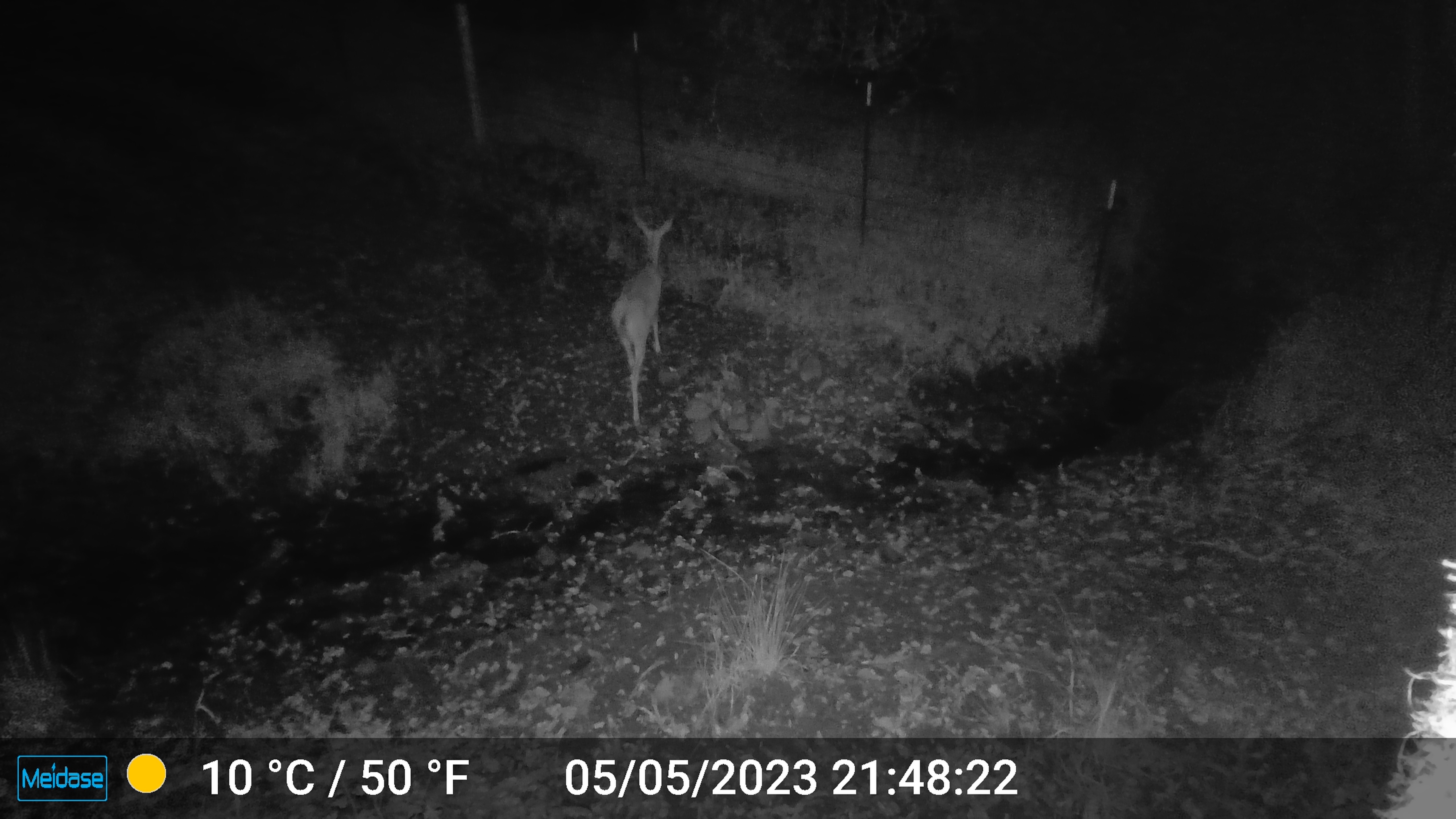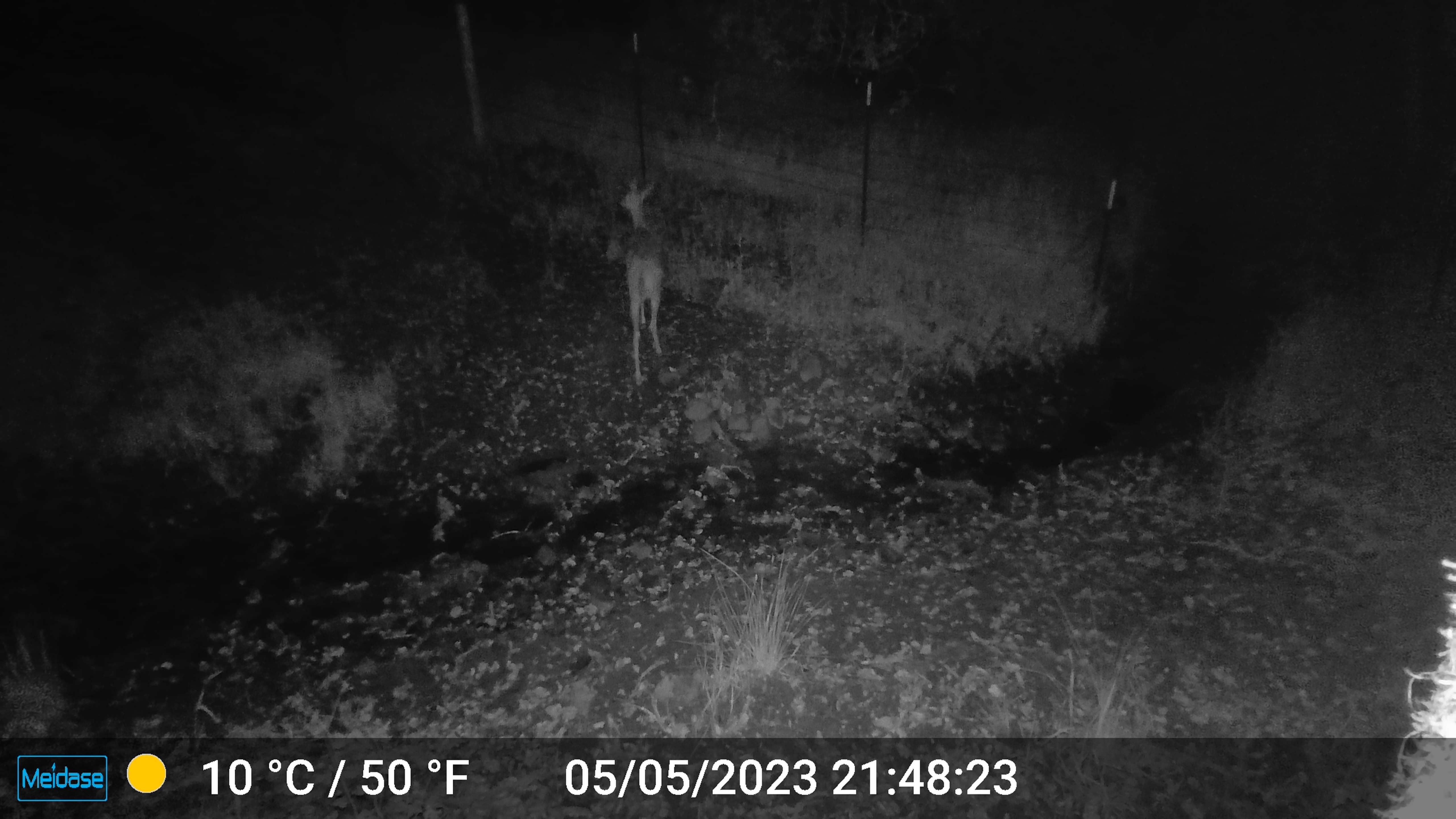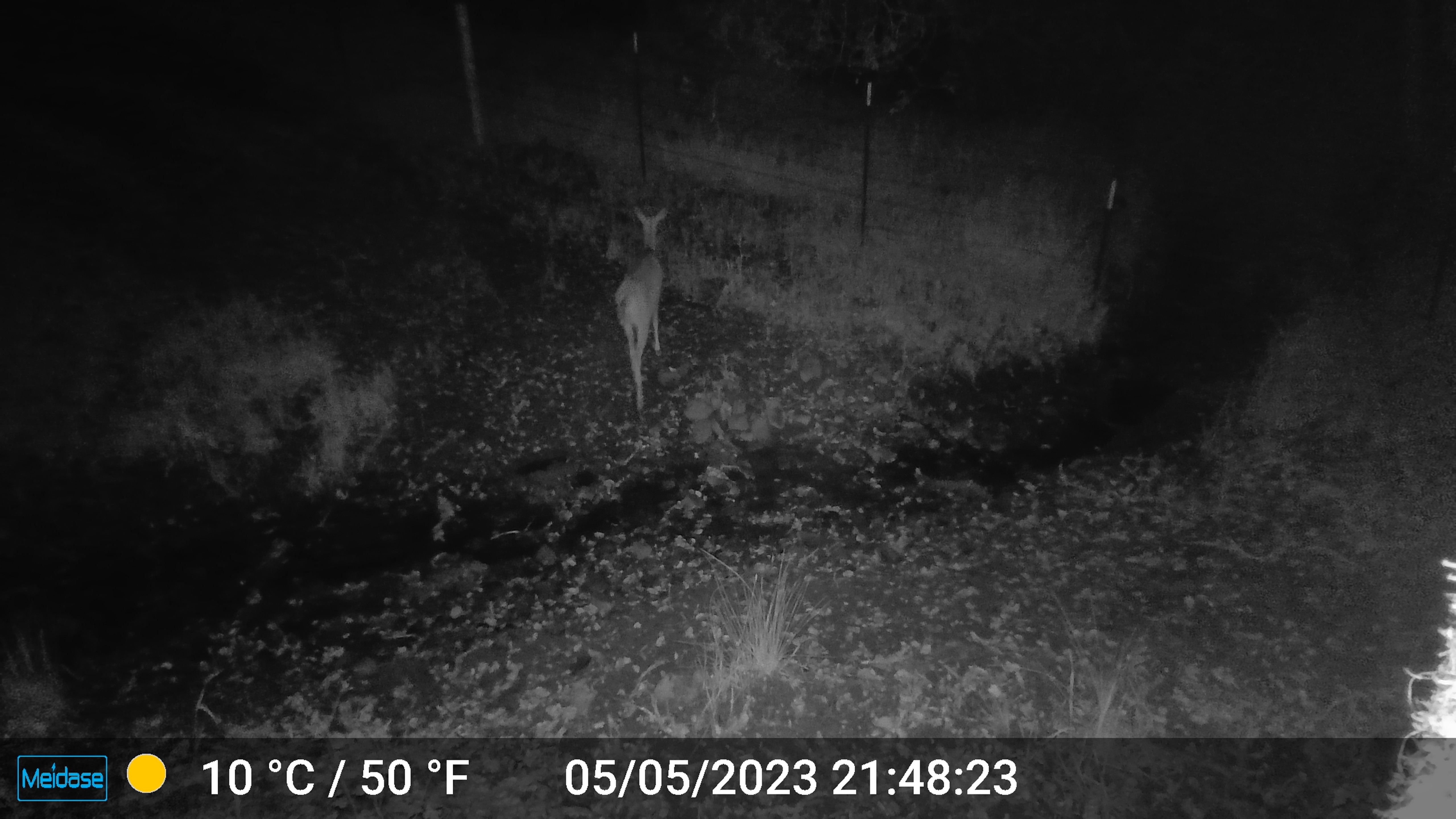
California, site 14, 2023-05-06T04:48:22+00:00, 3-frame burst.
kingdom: Animalia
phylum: Chordata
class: Mammalia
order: Artiodactyla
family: Cervidae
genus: Odocoileus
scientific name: Odocoileus hemionus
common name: mule deer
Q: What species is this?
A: Mule deer (Odocoileus hemionus).